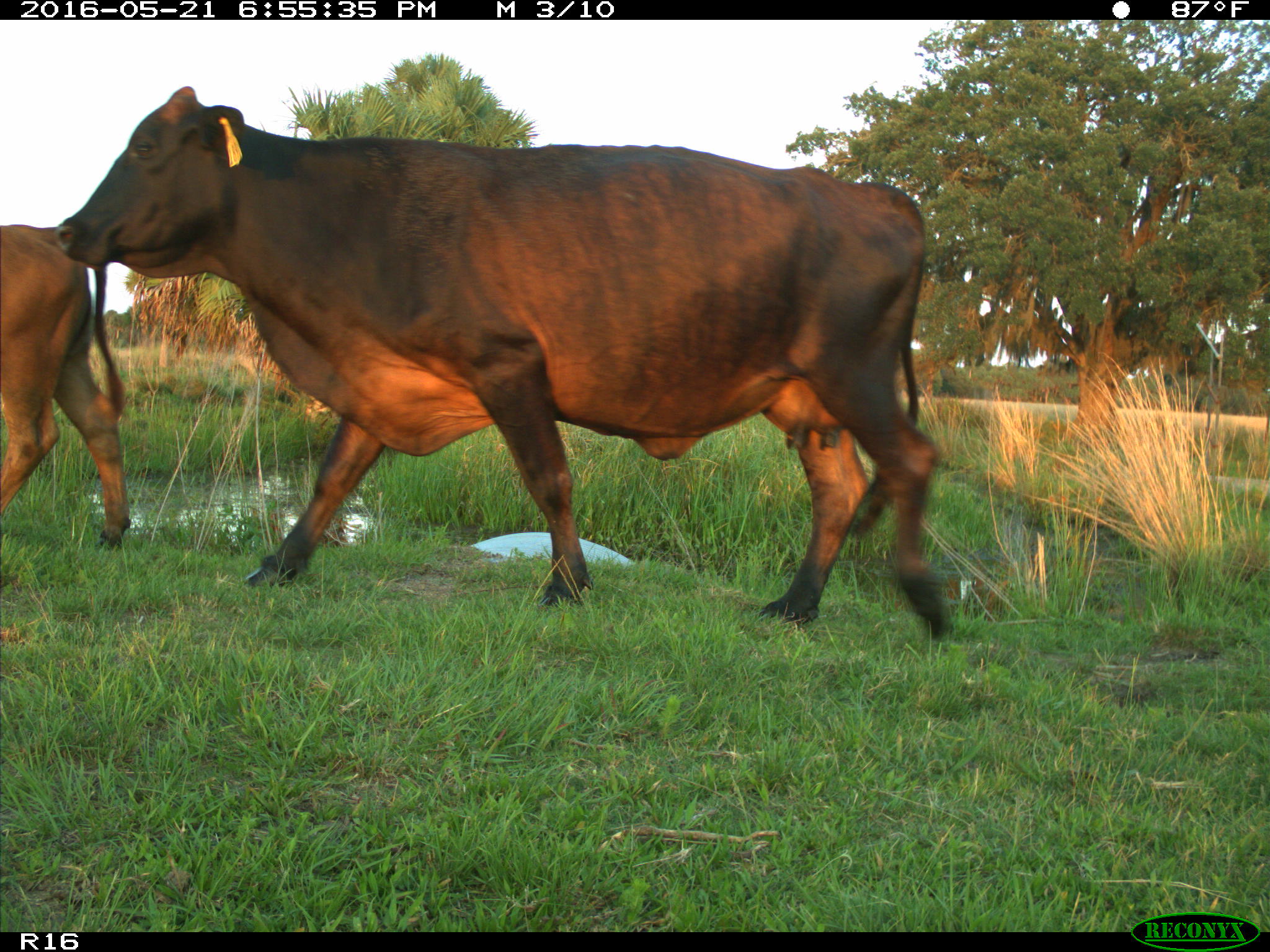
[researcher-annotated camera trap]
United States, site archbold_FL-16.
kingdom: Animalia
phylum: Chordata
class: Mammalia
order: Artiodactyla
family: Bovidae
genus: Bos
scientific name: Bos taurus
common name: domestic cow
Bos taurus (domestic cow).